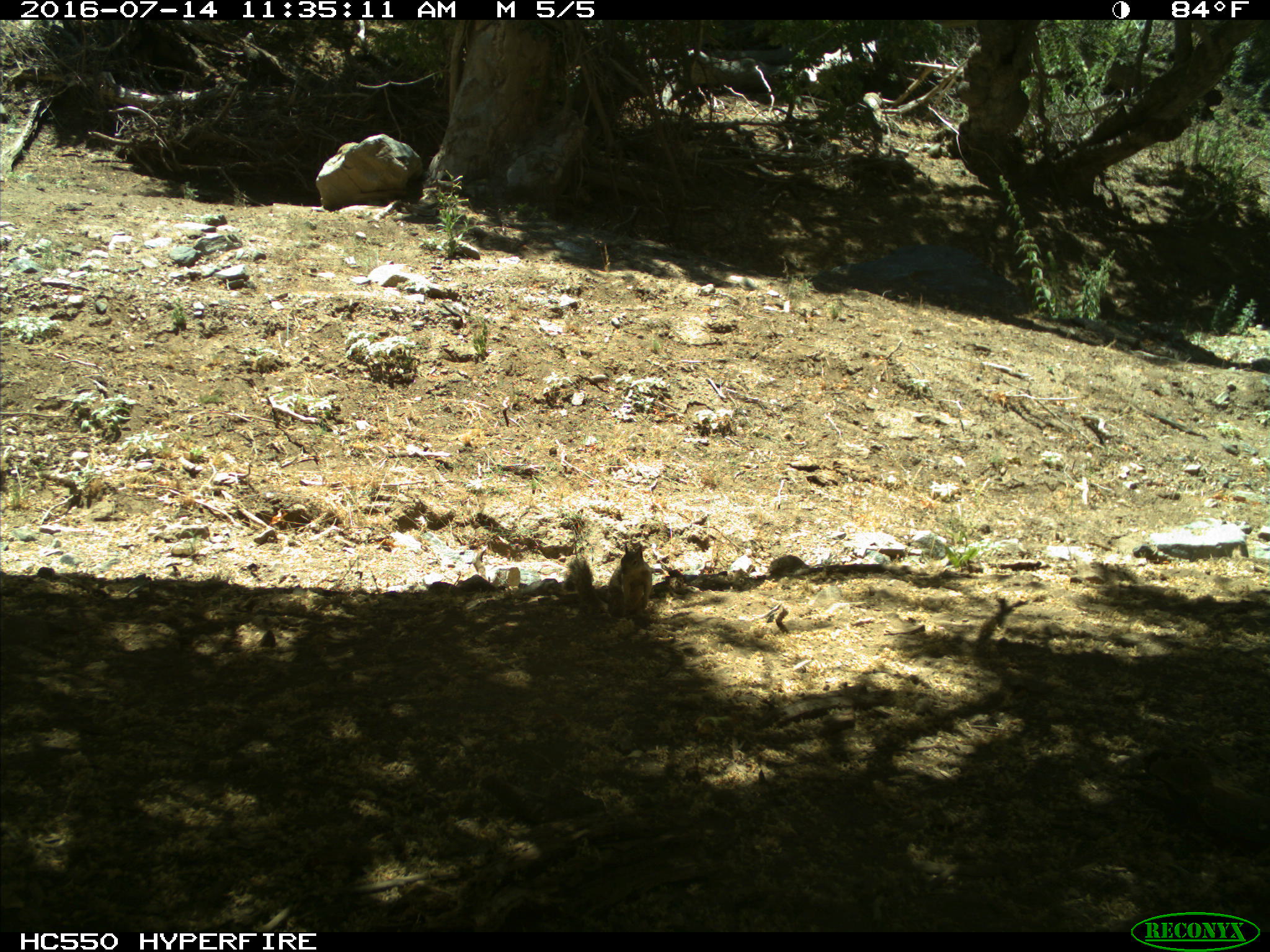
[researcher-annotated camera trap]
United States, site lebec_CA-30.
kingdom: Animalia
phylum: Chordata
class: Mammalia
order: Rodentia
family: Sciuridae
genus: Otospermophilus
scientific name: Otospermophilus beecheyi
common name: california ground squirrel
Otospermophilus beecheyi (california ground squirrel).